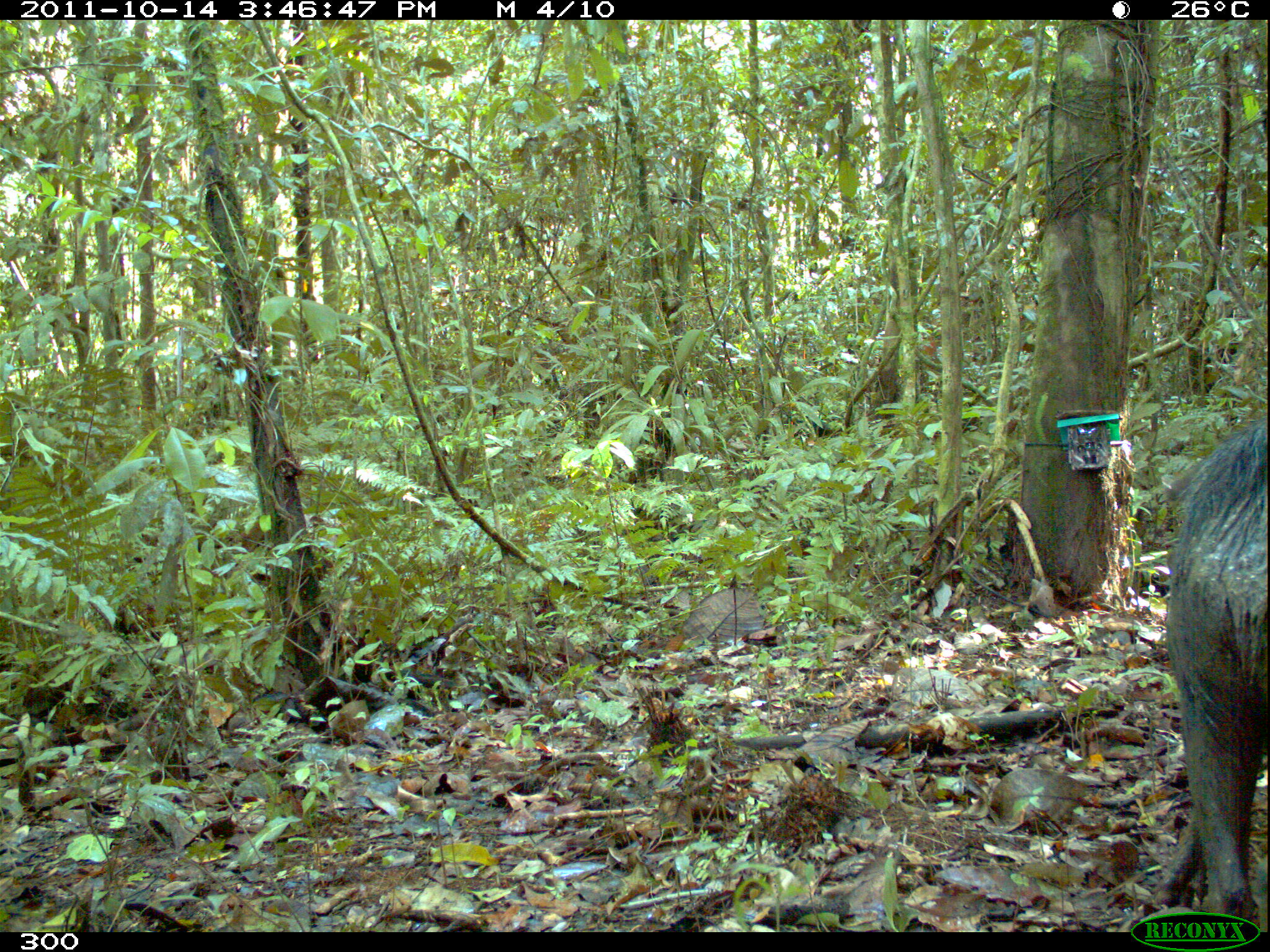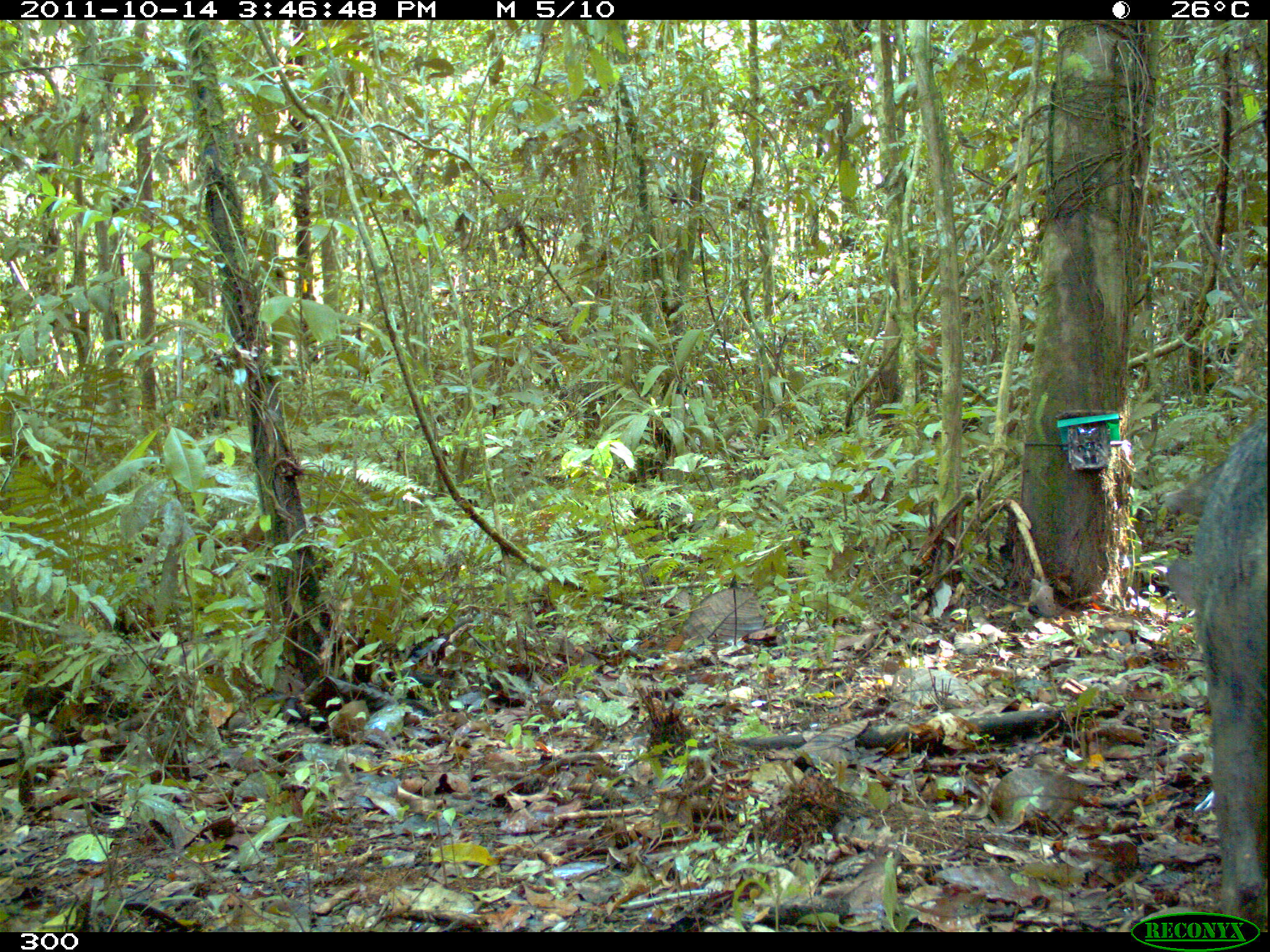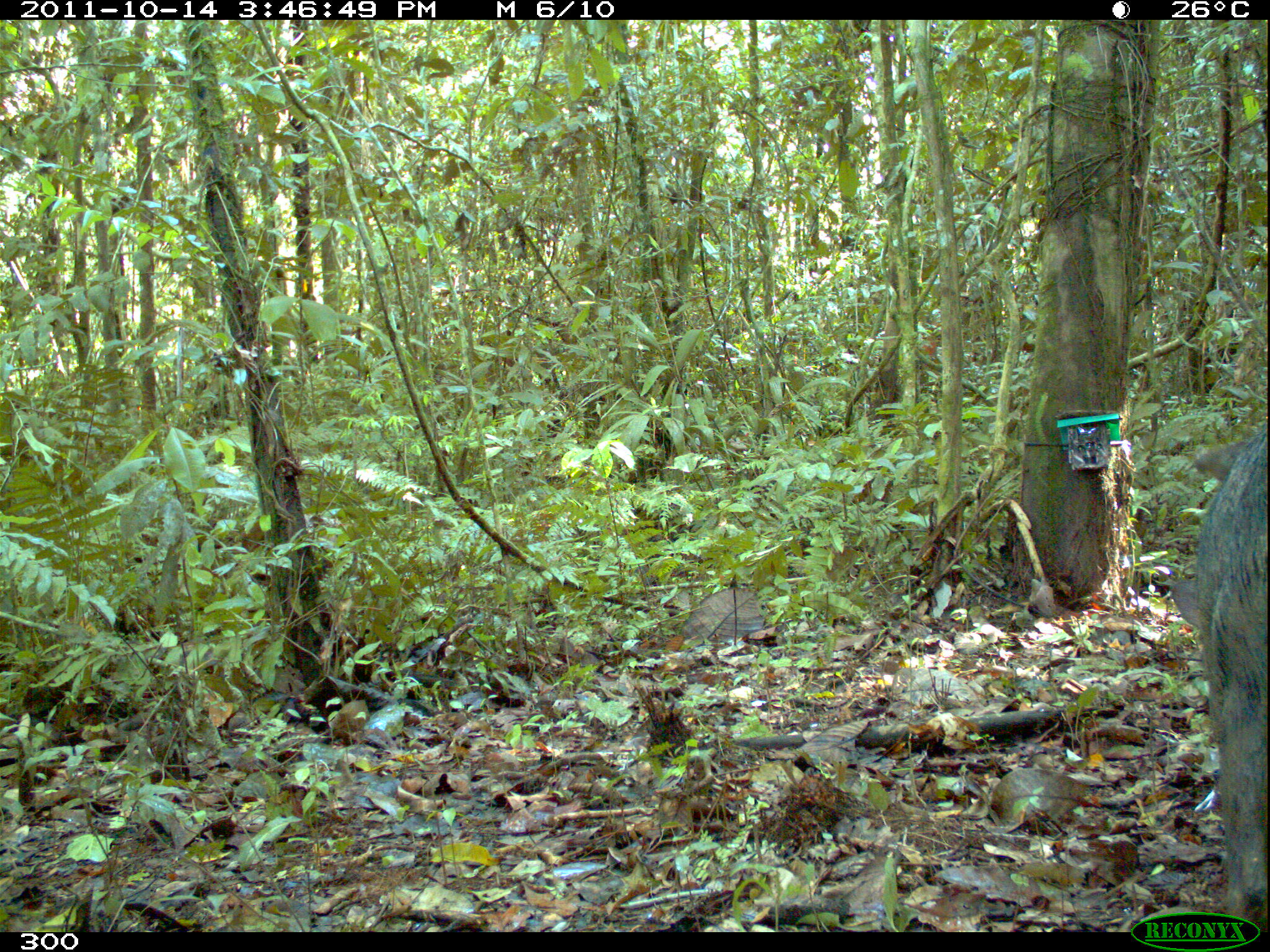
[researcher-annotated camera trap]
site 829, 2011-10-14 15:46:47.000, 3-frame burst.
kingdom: Animalia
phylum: Chordata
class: Mammalia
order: Artiodactyla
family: Tayassuidae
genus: Tayassu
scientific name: Tayassu pecari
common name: white-lipped peccary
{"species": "Tayassu pecari (white-lipped peccary)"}